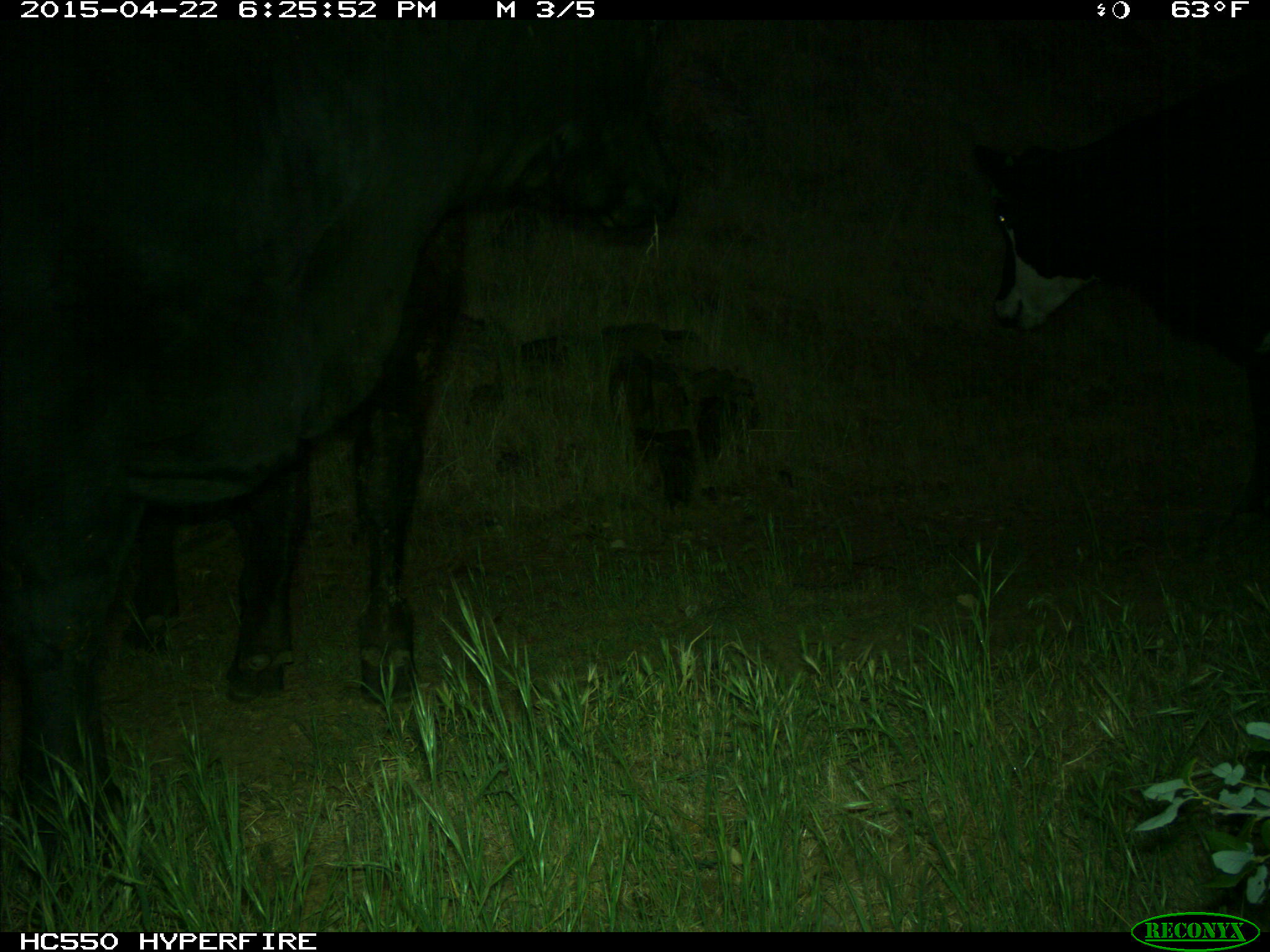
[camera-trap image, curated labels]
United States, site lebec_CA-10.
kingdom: Animalia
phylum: Chordata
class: Mammalia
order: Artiodactyla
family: Bovidae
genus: Bos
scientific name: Bos taurus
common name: domestic cow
Bos taurus (domestic cow).